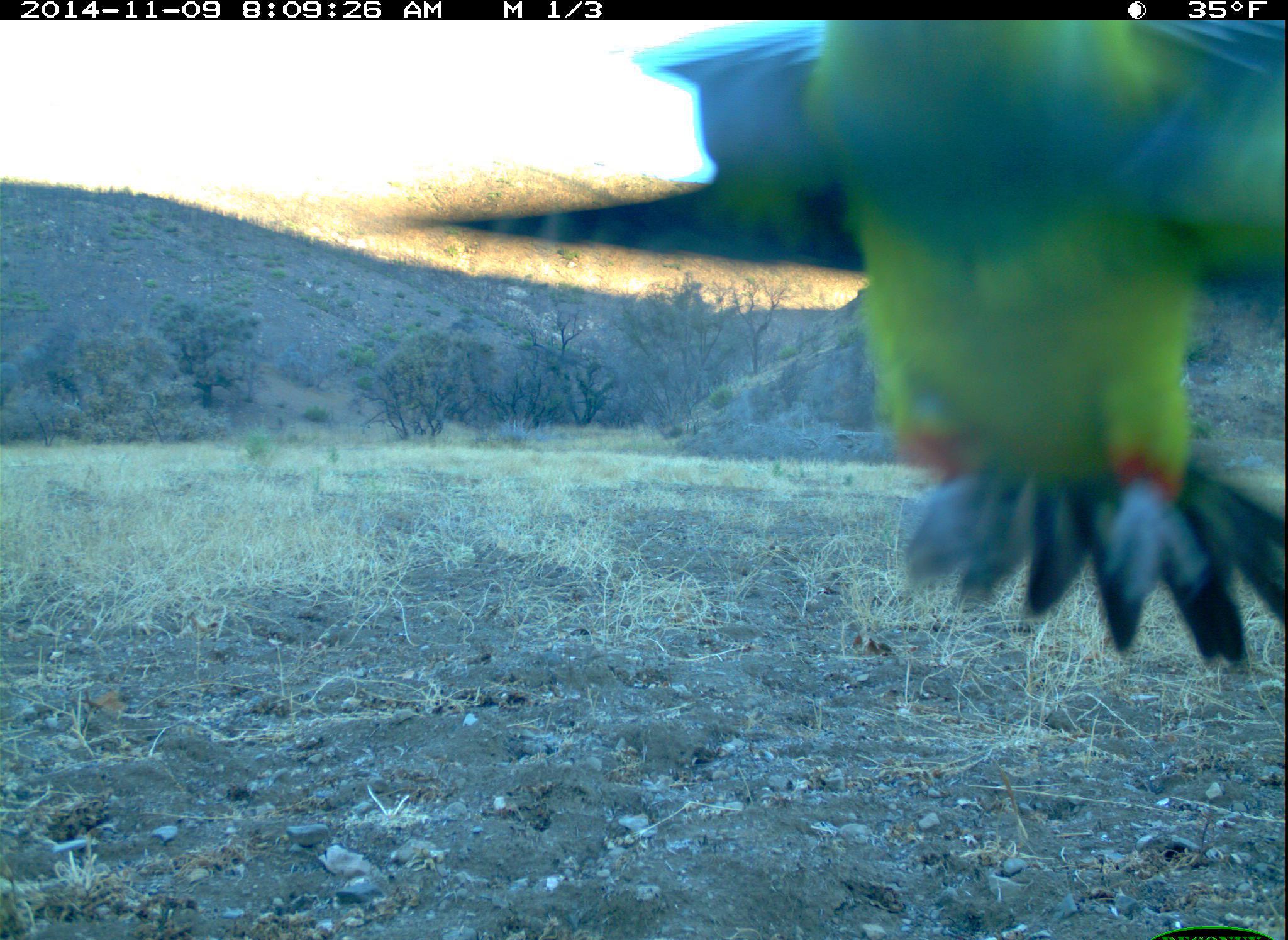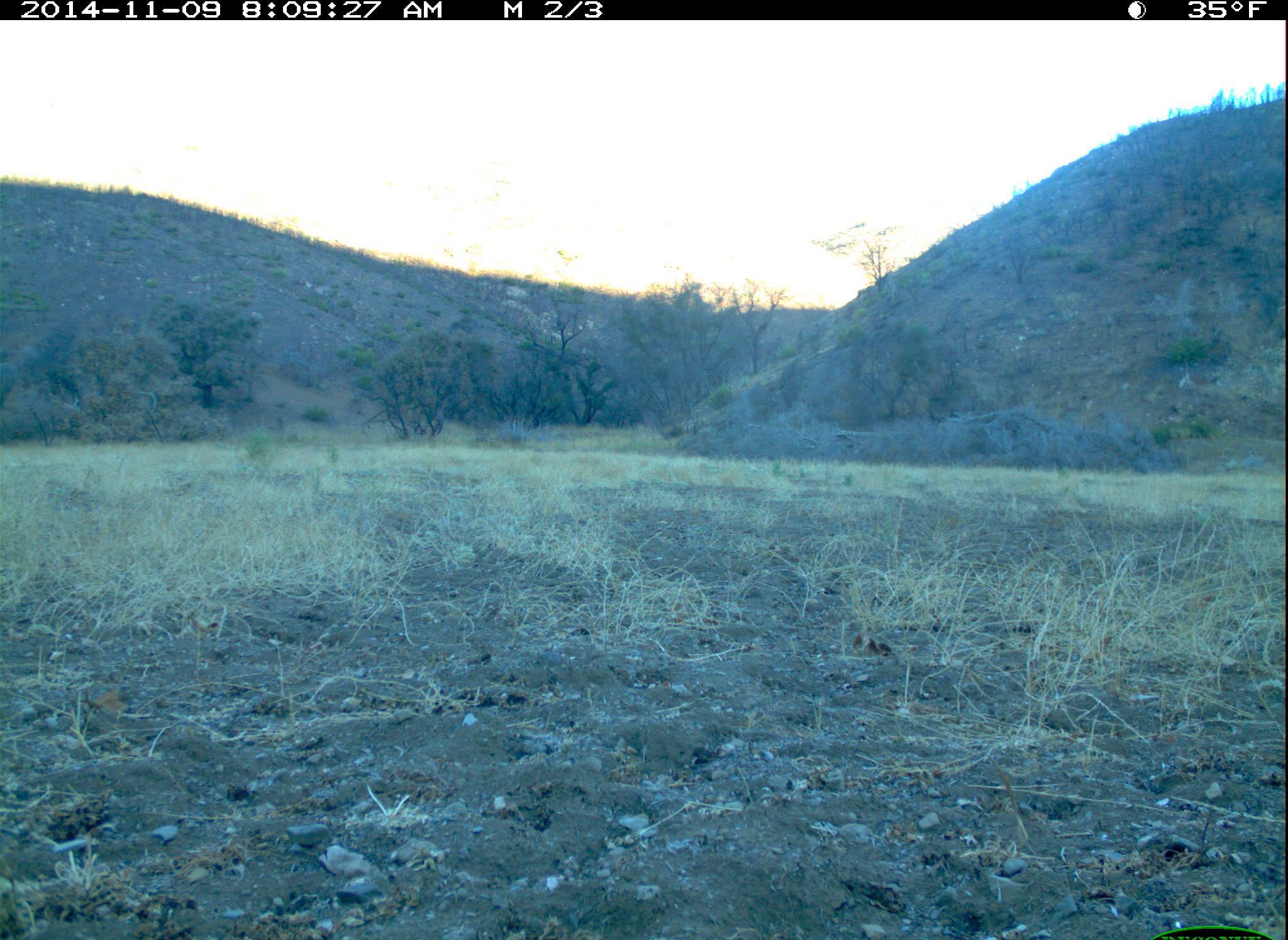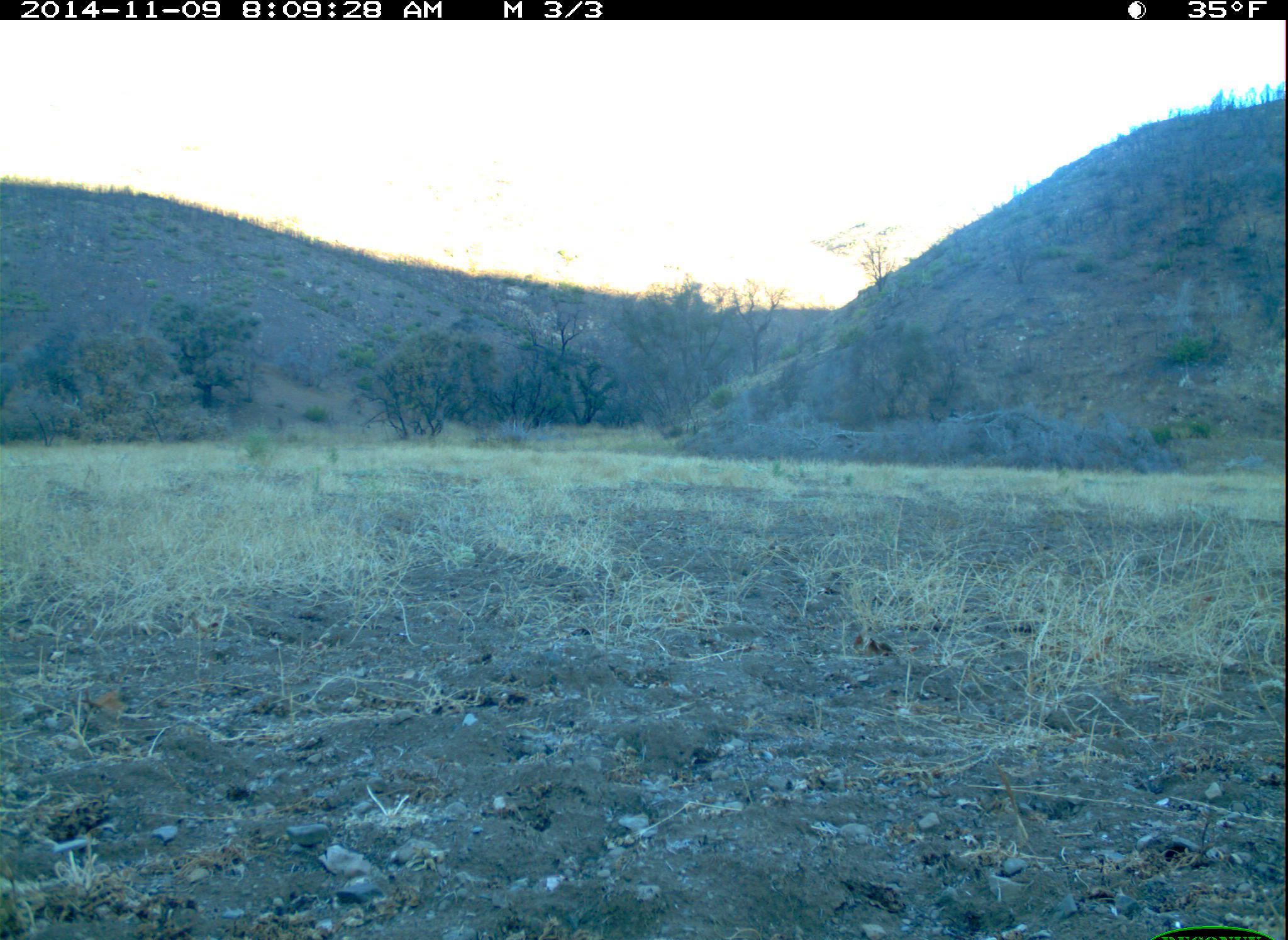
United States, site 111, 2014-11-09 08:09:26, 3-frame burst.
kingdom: Animalia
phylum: Chordata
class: Aves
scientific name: Aves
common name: bird